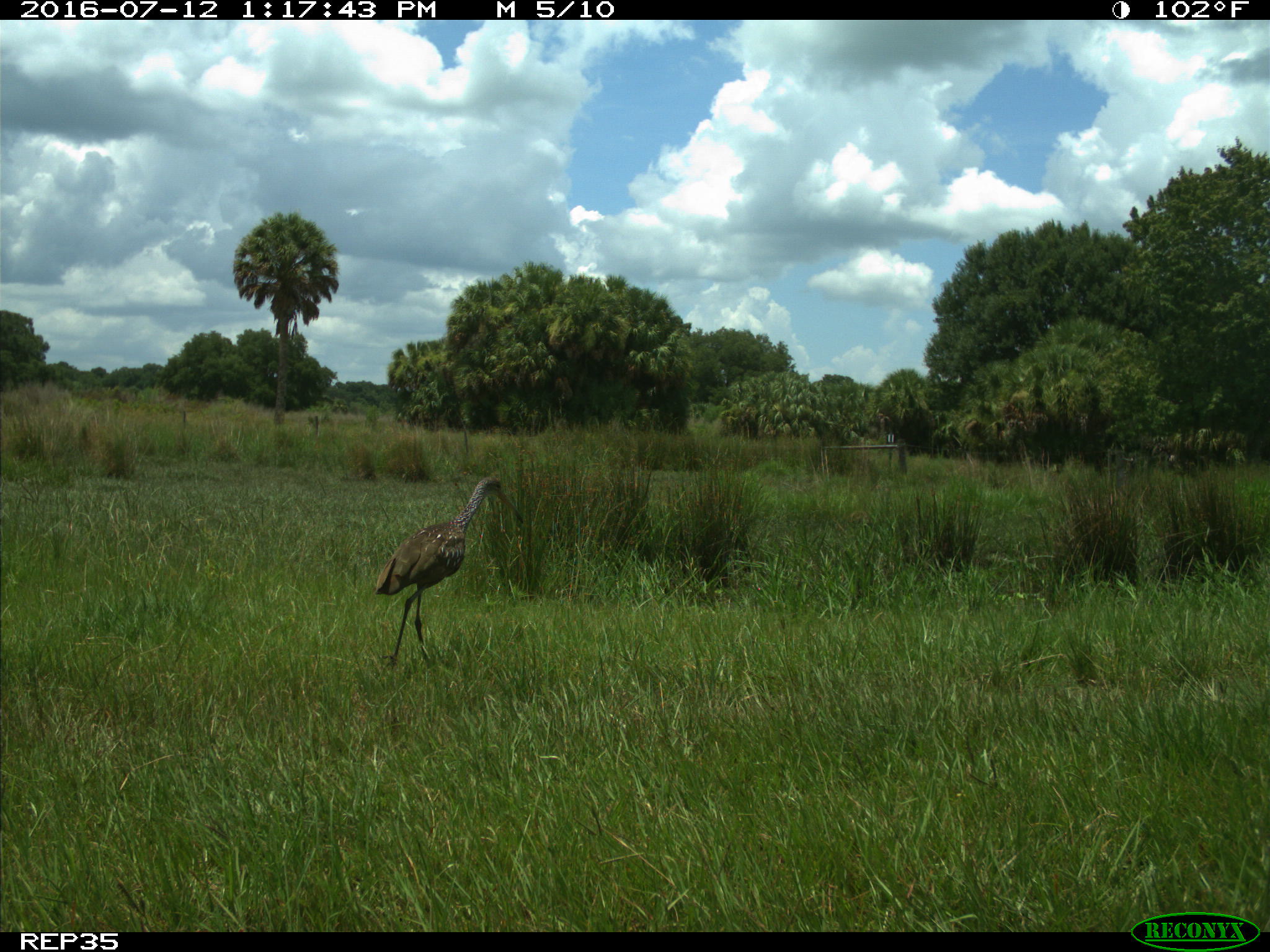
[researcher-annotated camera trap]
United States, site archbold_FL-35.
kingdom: Animalia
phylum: Chordata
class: Aves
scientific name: Aves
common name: birds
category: unidentified bird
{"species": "unidentified bird (birds) (Aves)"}